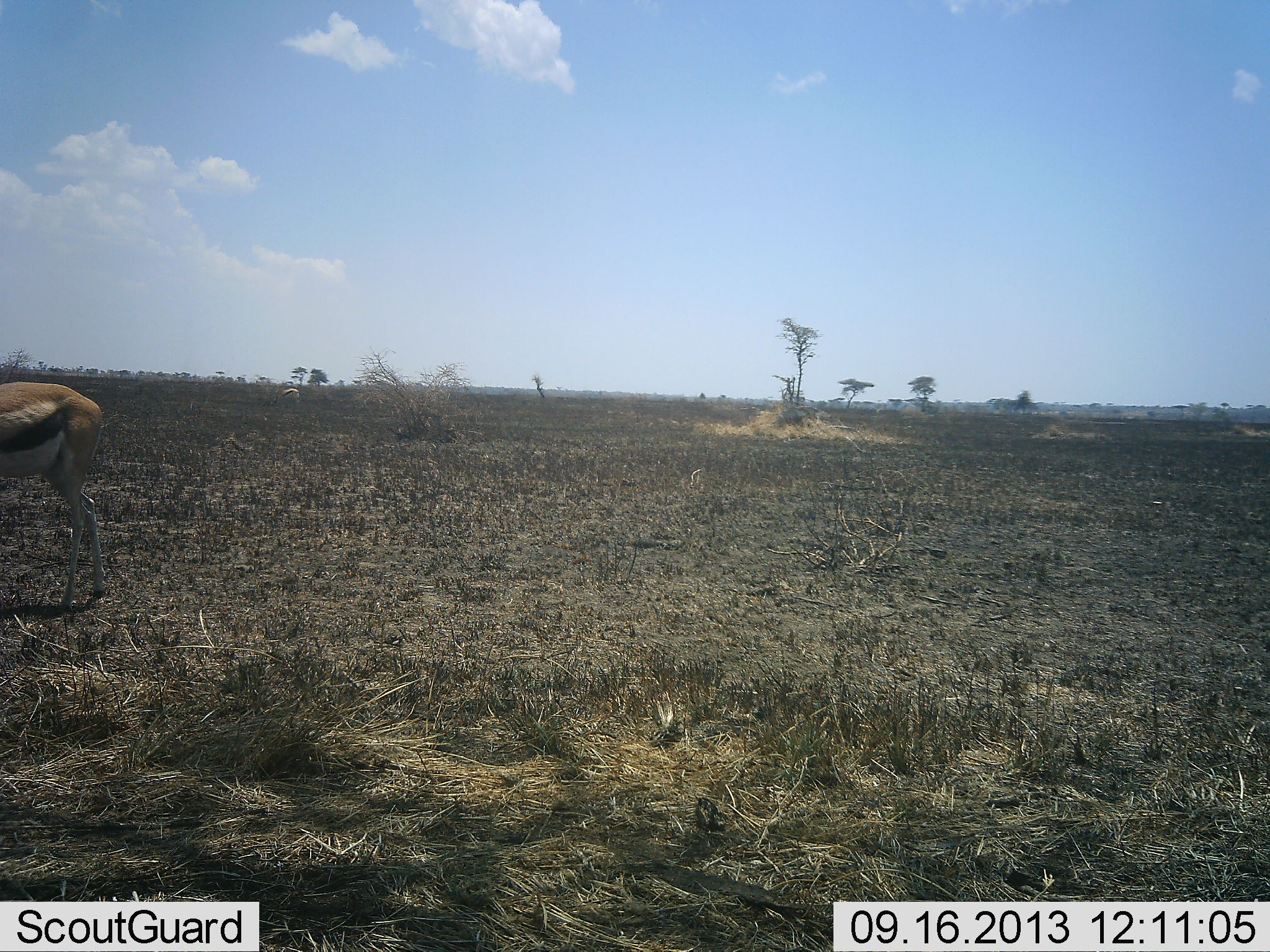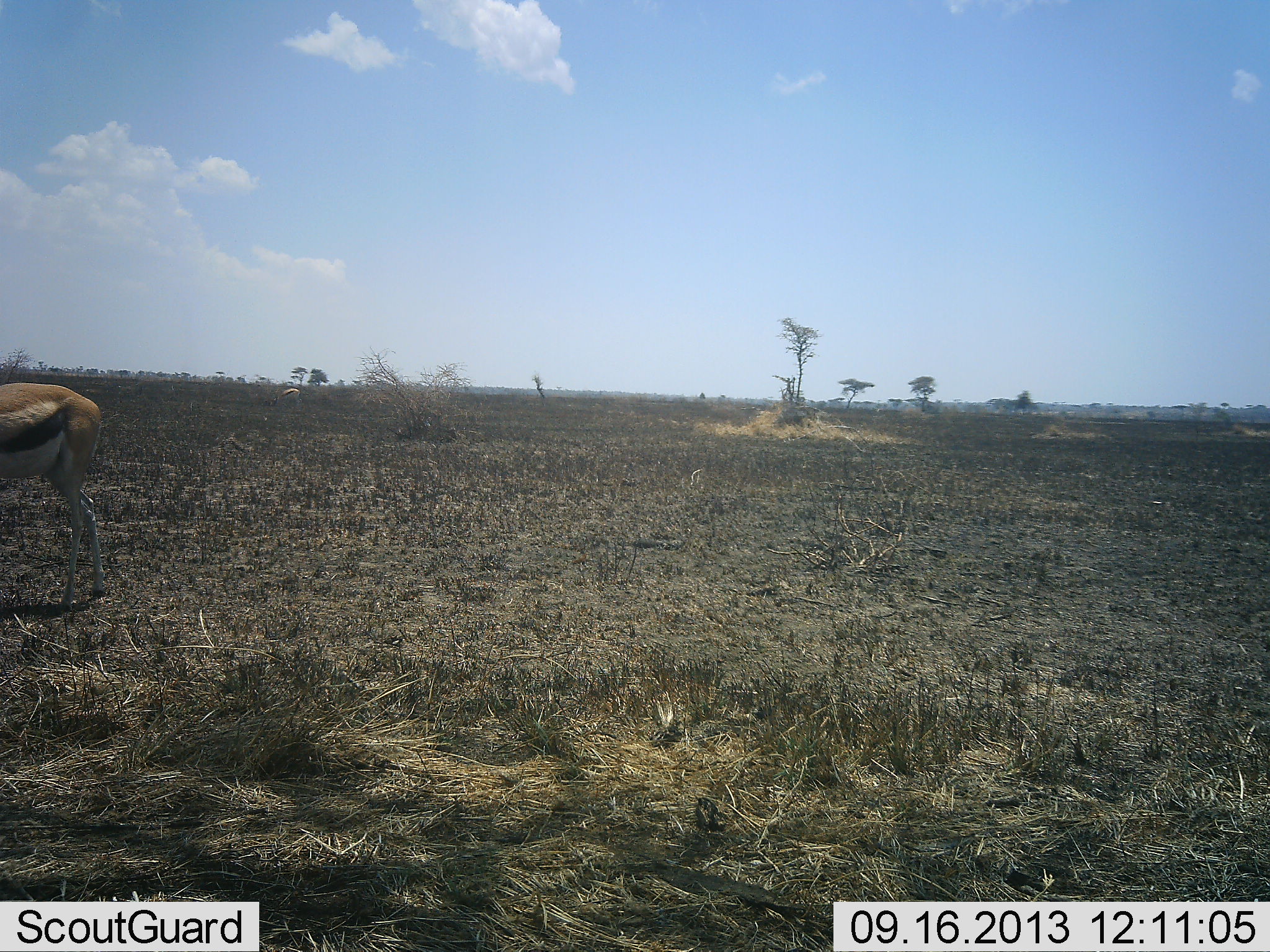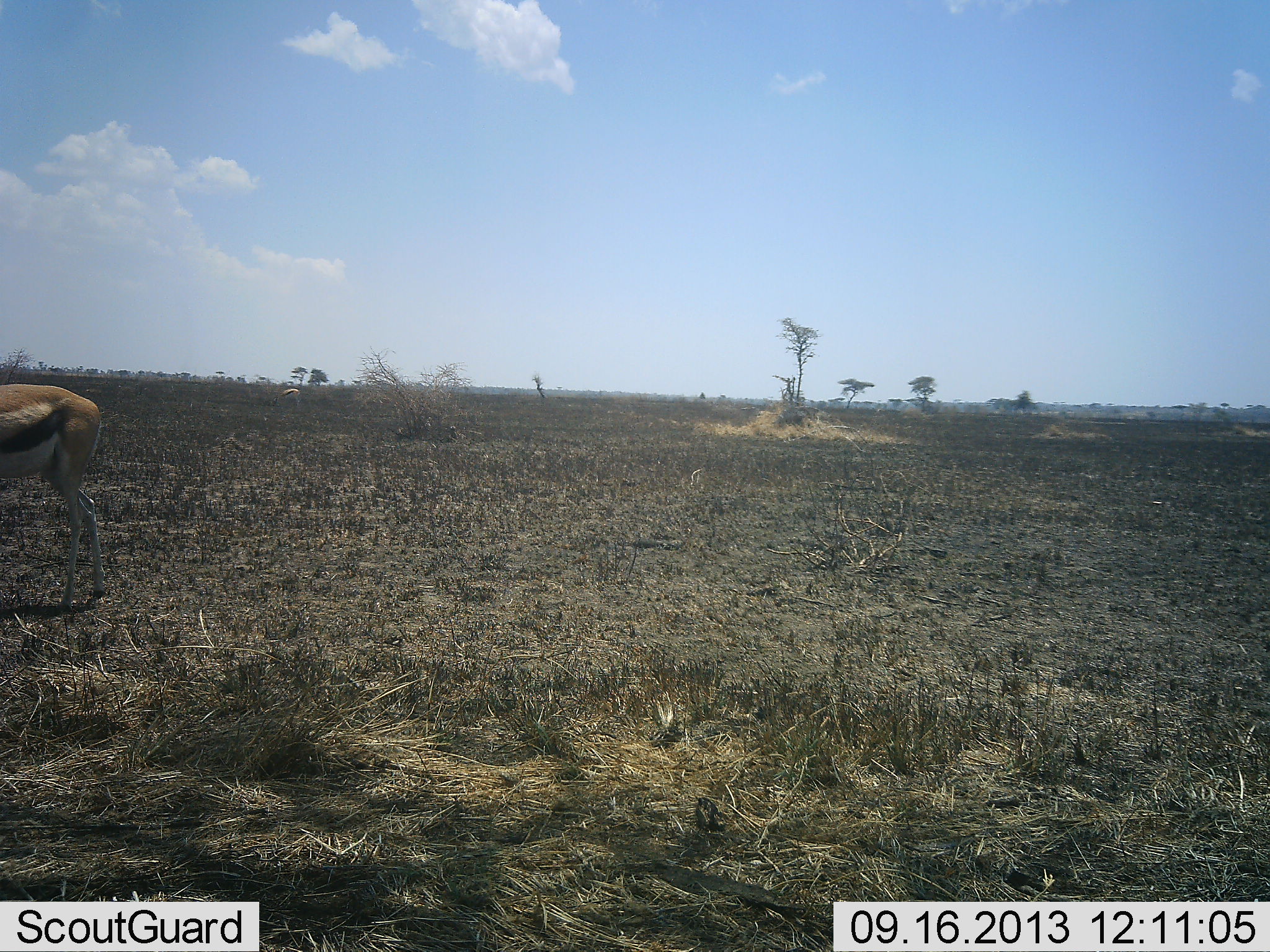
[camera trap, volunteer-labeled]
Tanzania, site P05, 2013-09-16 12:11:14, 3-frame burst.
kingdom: Animalia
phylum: Chordata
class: Mammalia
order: Artiodactyla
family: Bovidae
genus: Eudorcas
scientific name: Eudorcas thomsonii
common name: thomson's gazelle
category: gazellethomsons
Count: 1.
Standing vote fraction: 80%.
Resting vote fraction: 0%.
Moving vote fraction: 3%.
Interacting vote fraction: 0%.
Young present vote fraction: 0%.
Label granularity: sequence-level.